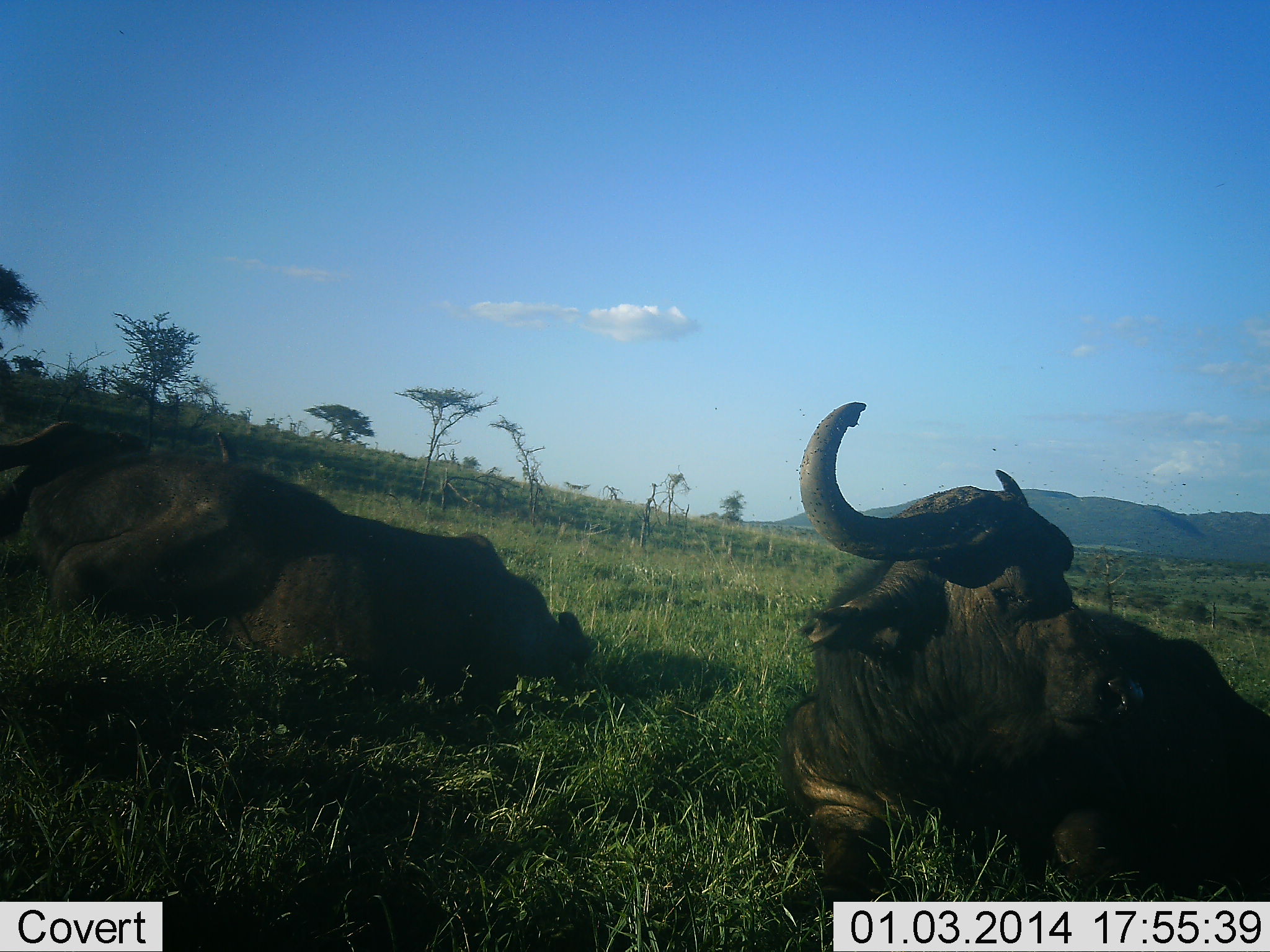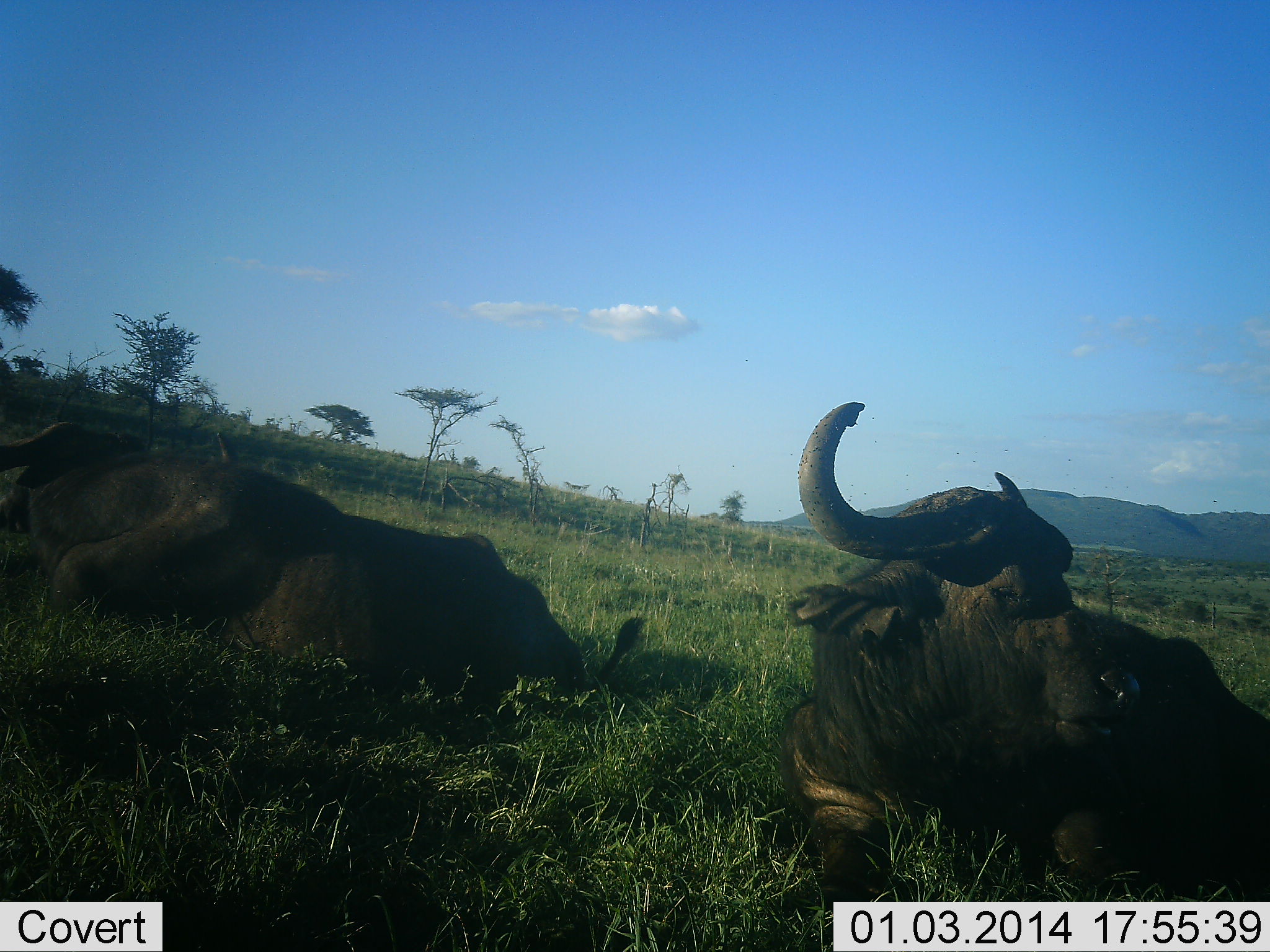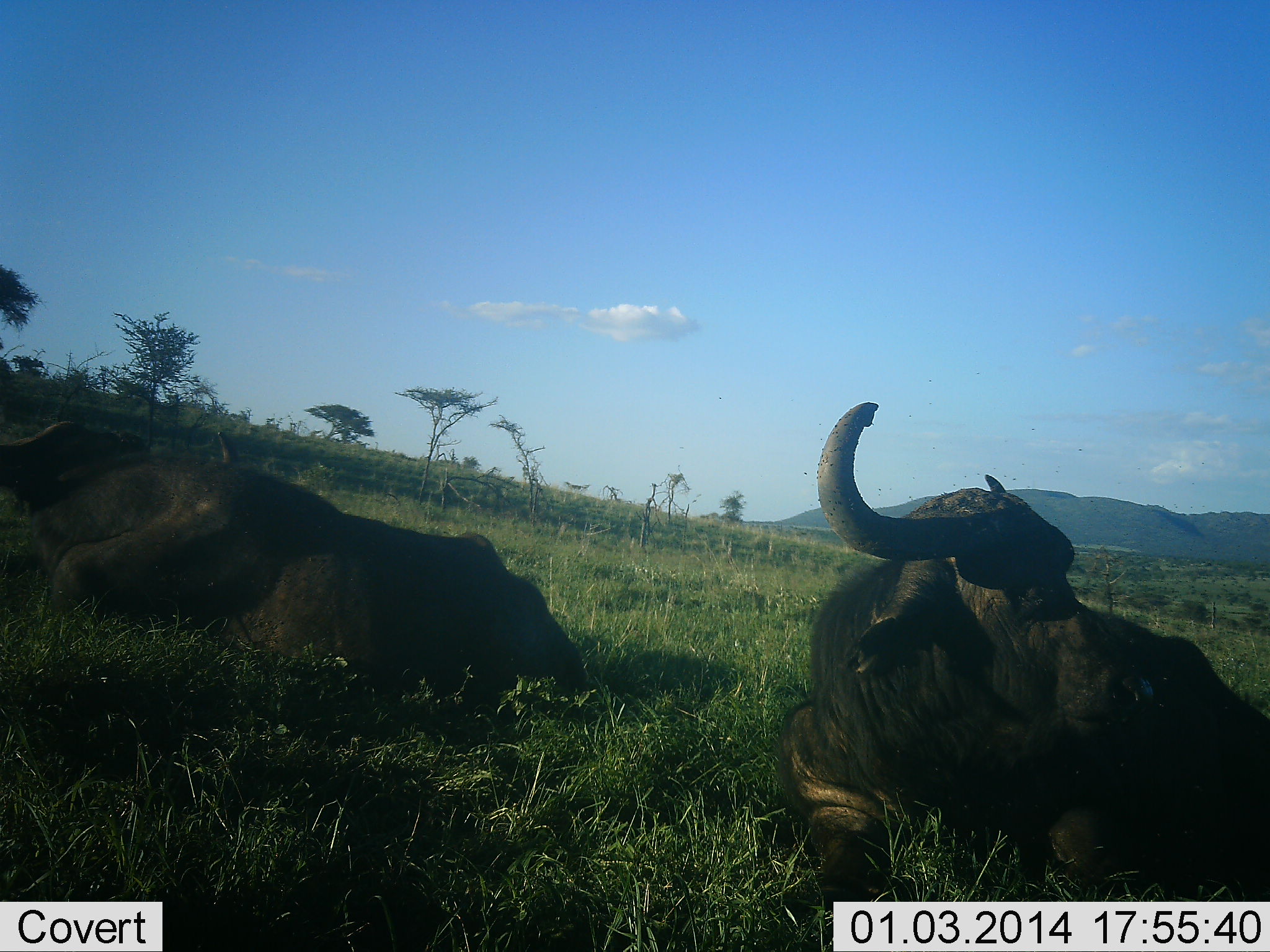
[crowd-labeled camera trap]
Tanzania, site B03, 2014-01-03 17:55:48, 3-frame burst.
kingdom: Animalia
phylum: Chordata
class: Mammalia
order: Artiodactyla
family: Bovidae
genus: Syncerus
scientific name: Syncerus caffer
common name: cape buffalo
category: buffalo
Buffalo (cape buffalo) (Syncerus caffer), count 2. Behavior (volunteer vote fractions): standing 0%, resting 100%, moving 0%, interacting 0%. Young present (vote fraction): 0%. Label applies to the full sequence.